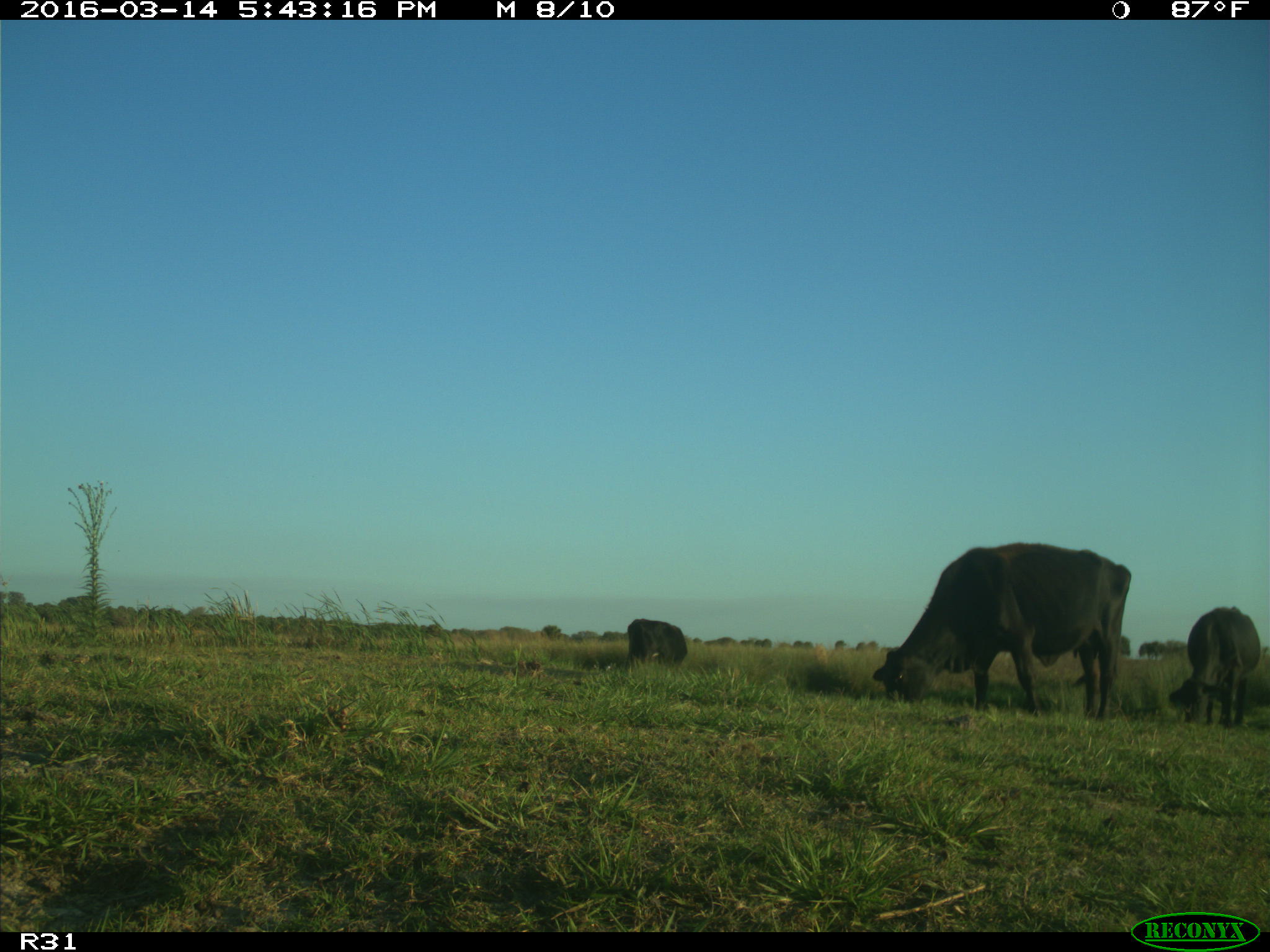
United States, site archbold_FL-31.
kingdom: Animalia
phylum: Chordata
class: Mammalia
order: Artiodactyla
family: Bovidae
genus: Bos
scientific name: Bos taurus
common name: domestic cow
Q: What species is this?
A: Bos taurus (domestic cow).